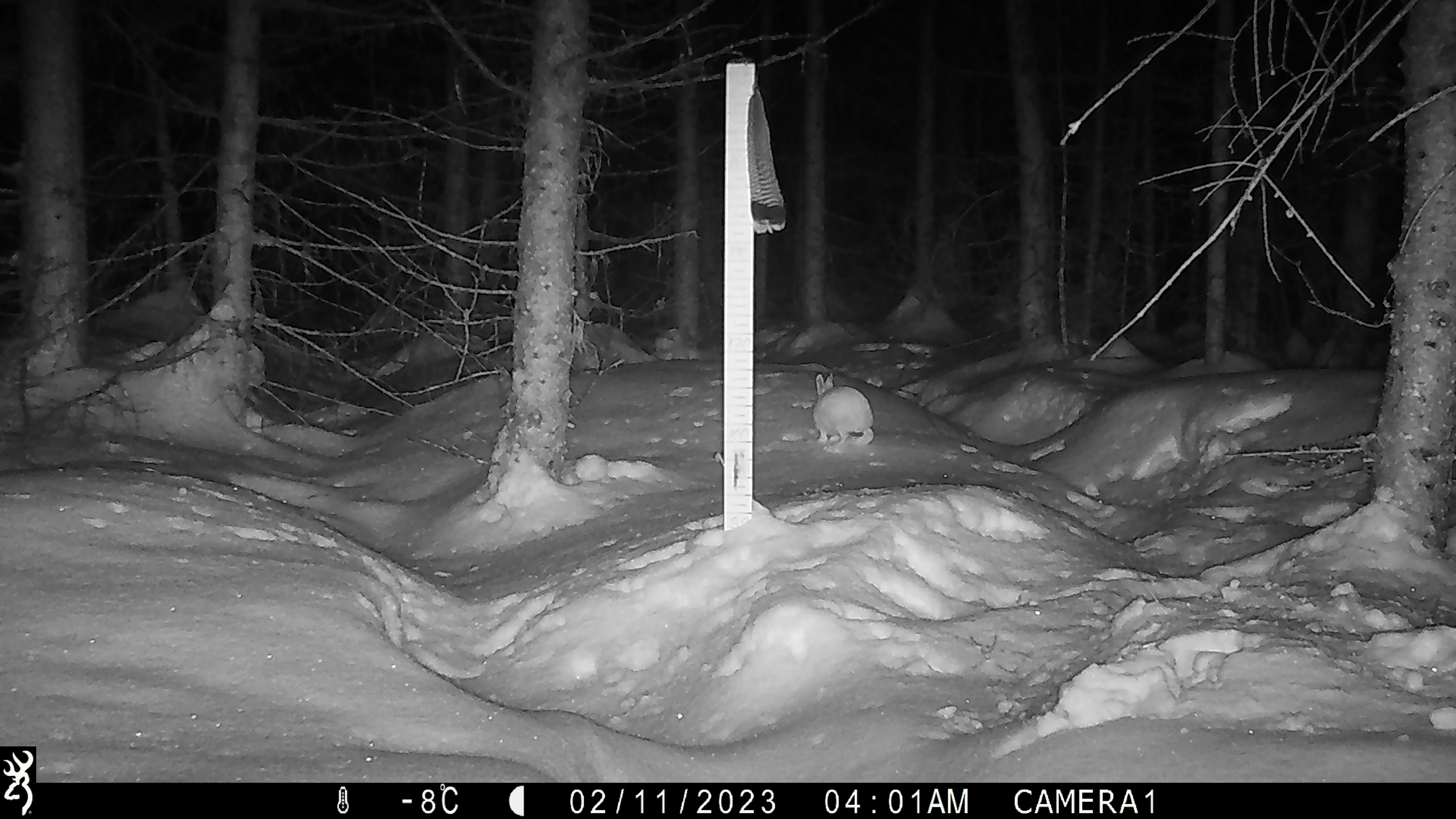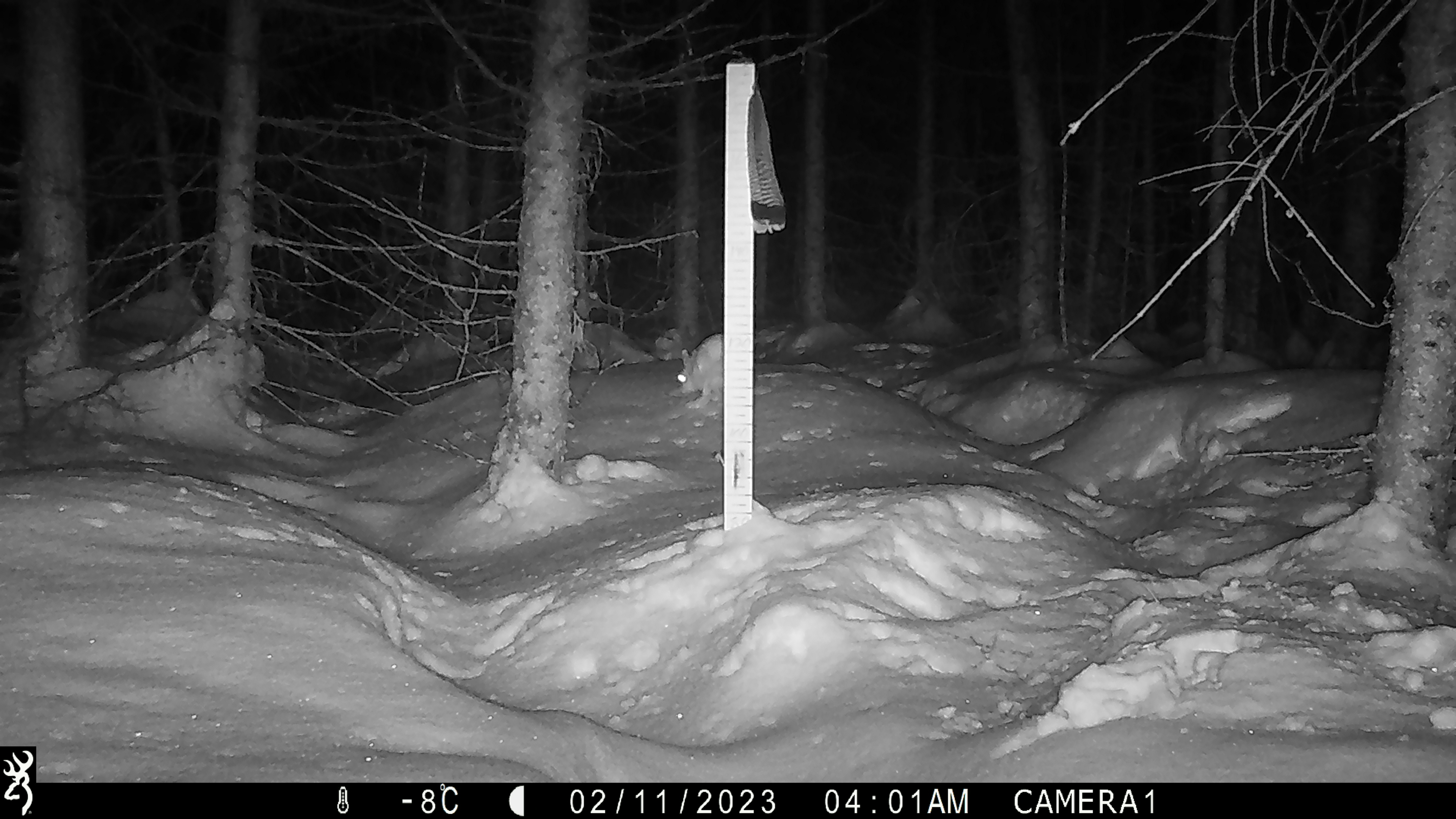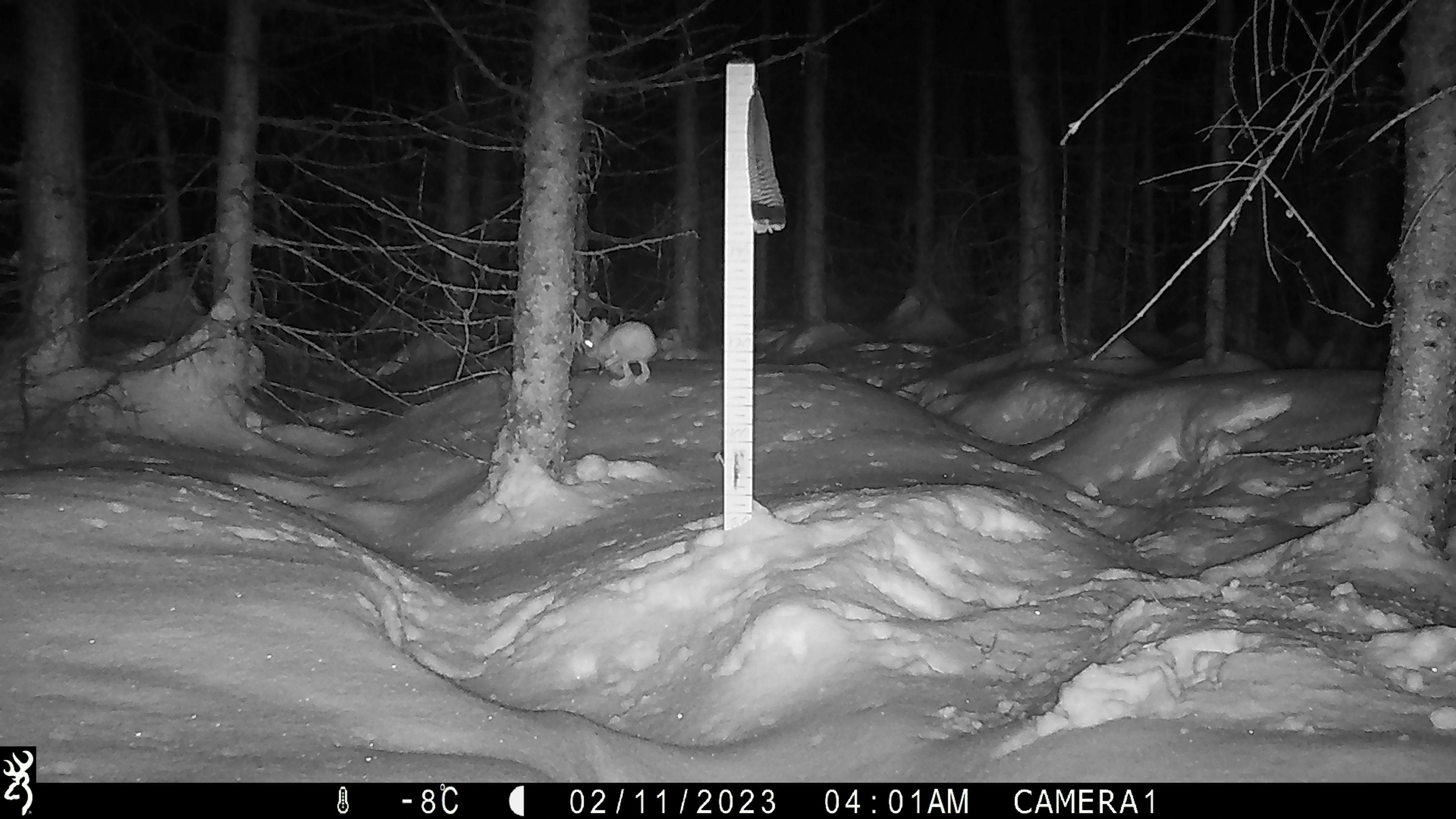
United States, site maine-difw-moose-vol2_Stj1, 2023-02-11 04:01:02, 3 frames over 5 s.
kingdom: Animalia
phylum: Chordata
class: Mammalia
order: Lagomorpha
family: Leporidae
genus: Lepus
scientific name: Lepus americanus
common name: snowshoe hare